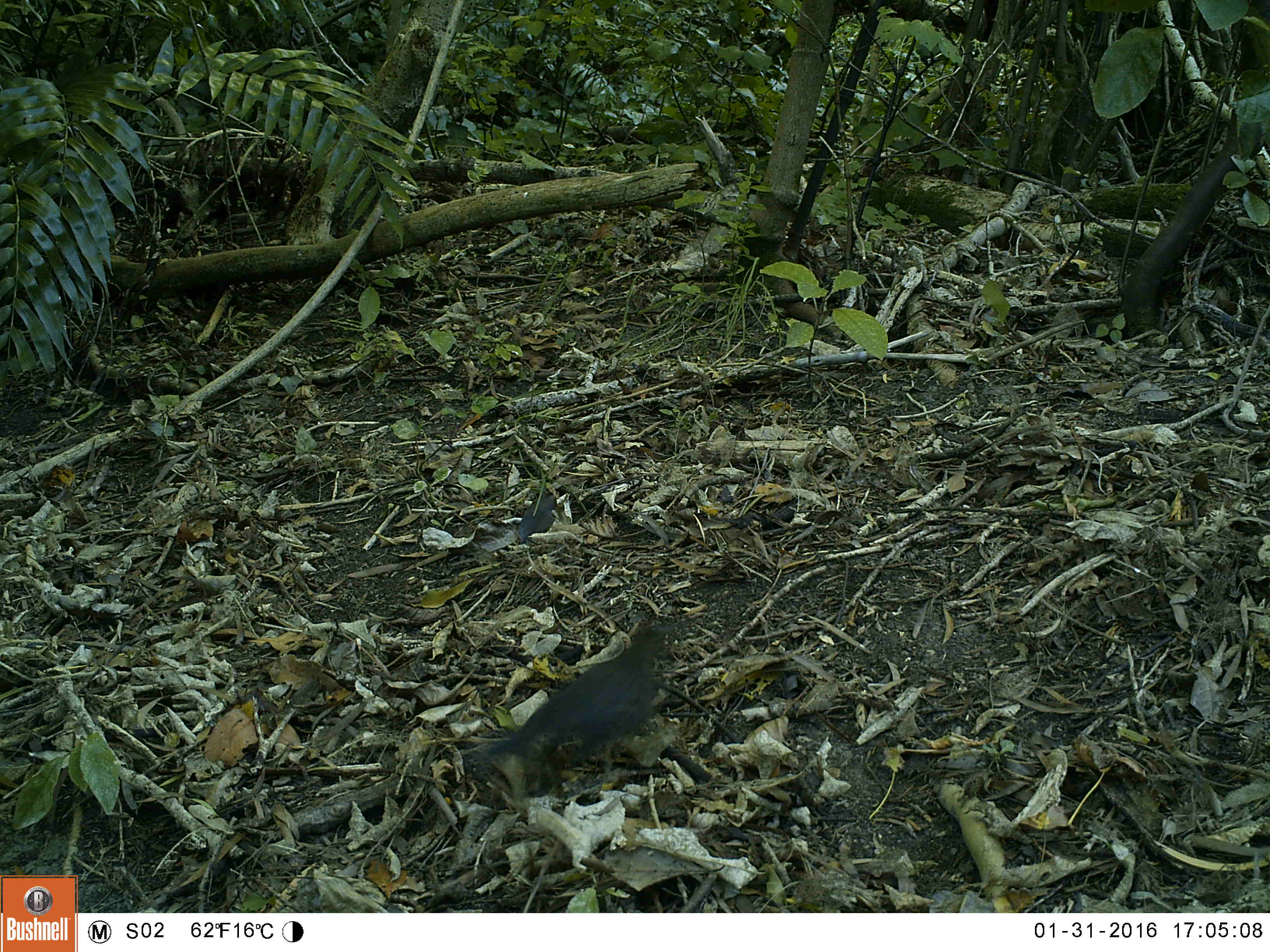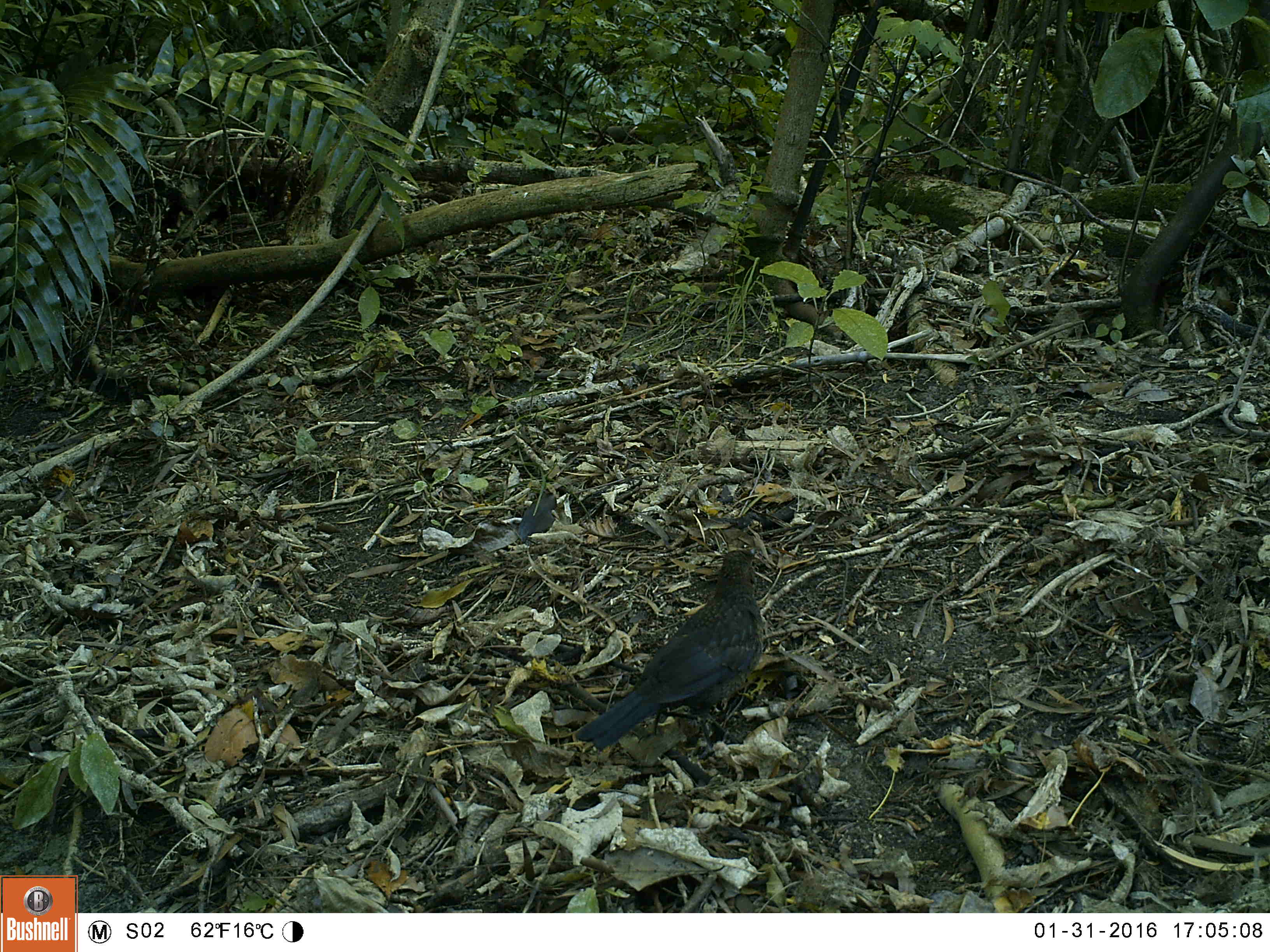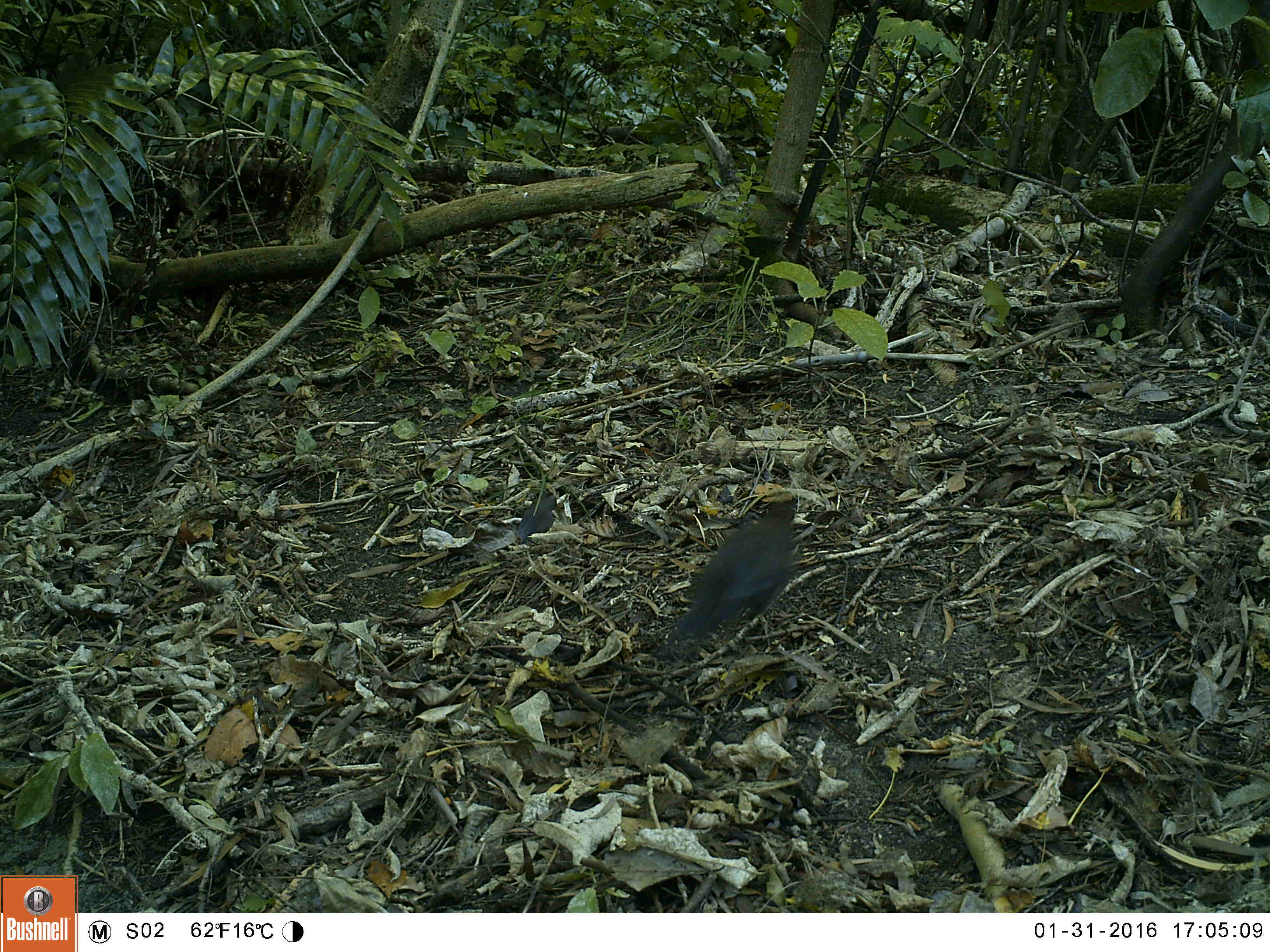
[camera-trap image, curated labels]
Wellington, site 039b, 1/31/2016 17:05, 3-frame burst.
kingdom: Animalia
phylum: Chordata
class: Aves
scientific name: Aves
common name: bird